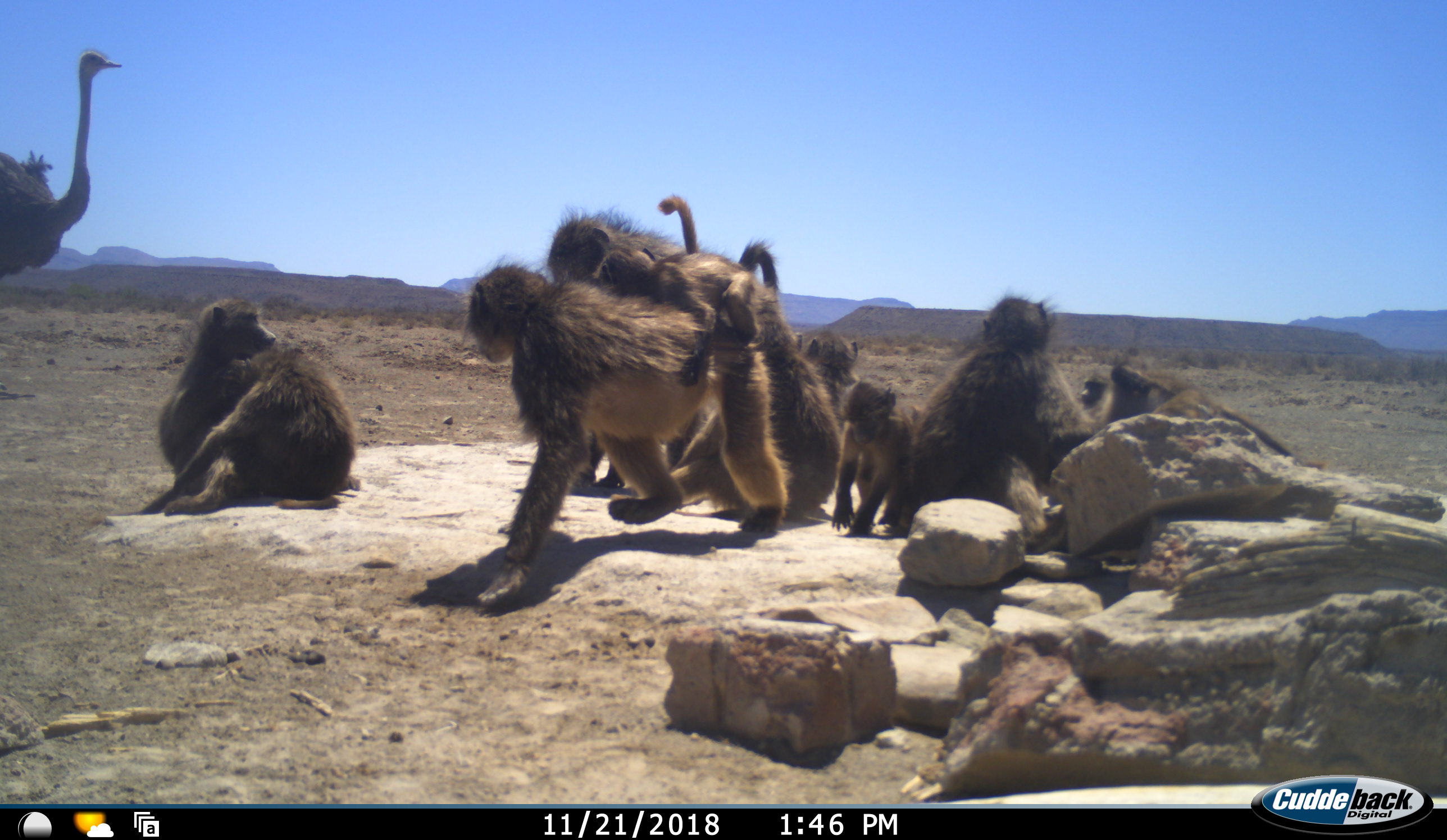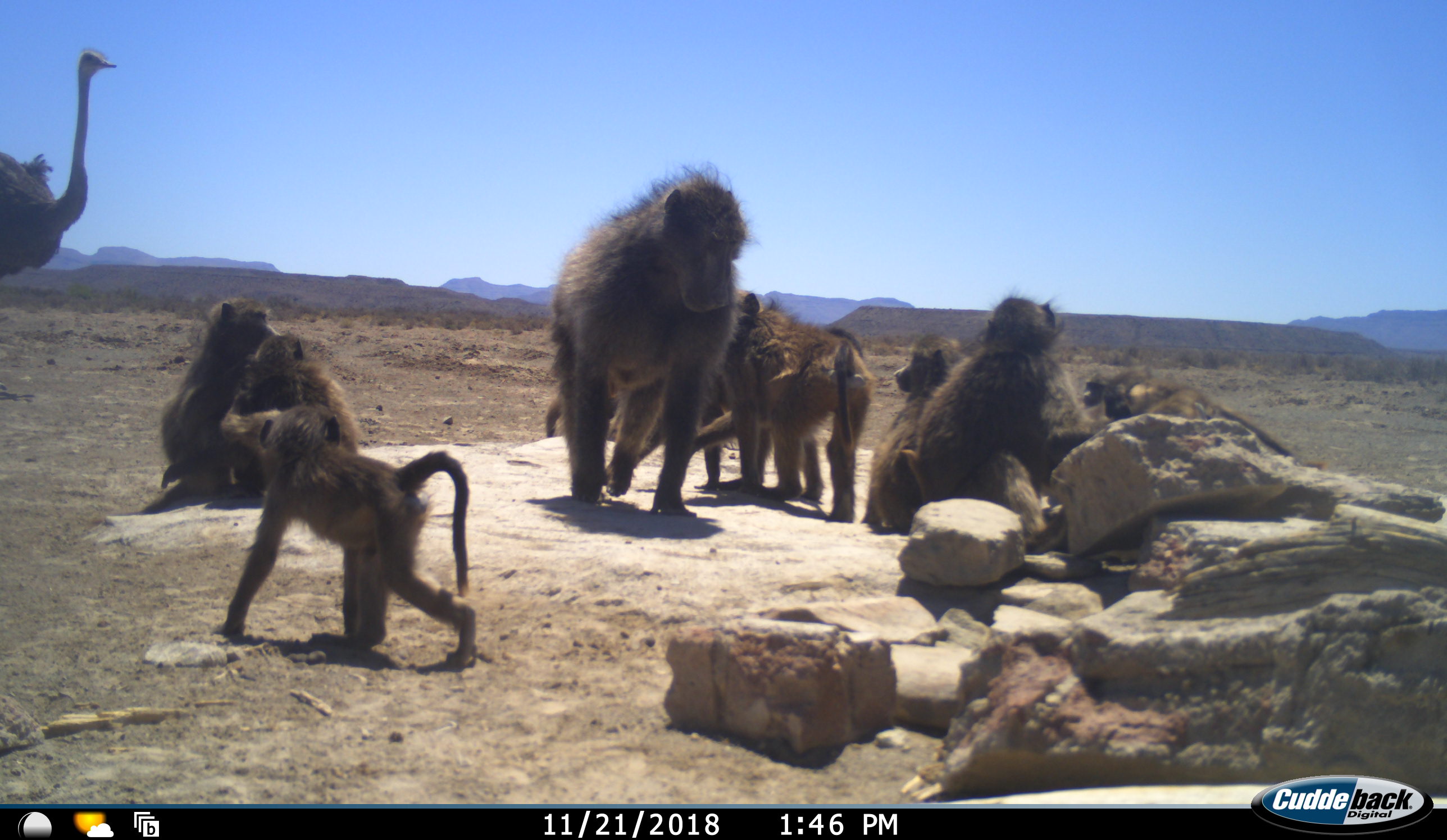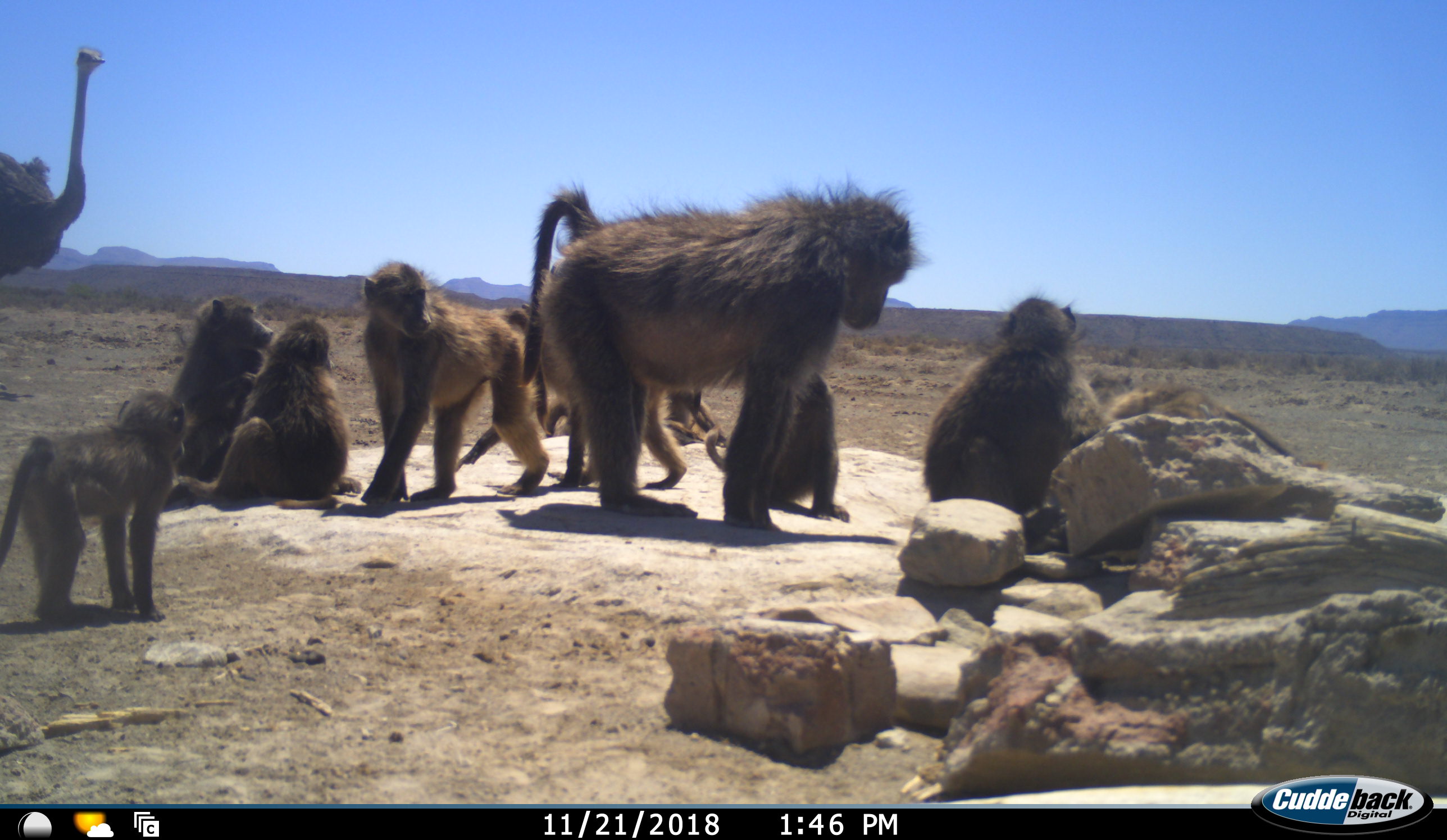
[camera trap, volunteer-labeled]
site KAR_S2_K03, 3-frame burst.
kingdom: Animalia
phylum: Chordata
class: Mammalia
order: Primates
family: Cercopithecidae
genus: Papio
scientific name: Papio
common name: baboon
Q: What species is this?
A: Baboon (Papio).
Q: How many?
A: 10.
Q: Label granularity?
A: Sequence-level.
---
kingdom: Animalia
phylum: Chordata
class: Aves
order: Struthioniformes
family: Struthionidae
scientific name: Struthionidae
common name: ostrich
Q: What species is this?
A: Ostrich (Struthionidae).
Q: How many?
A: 1.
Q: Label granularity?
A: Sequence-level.